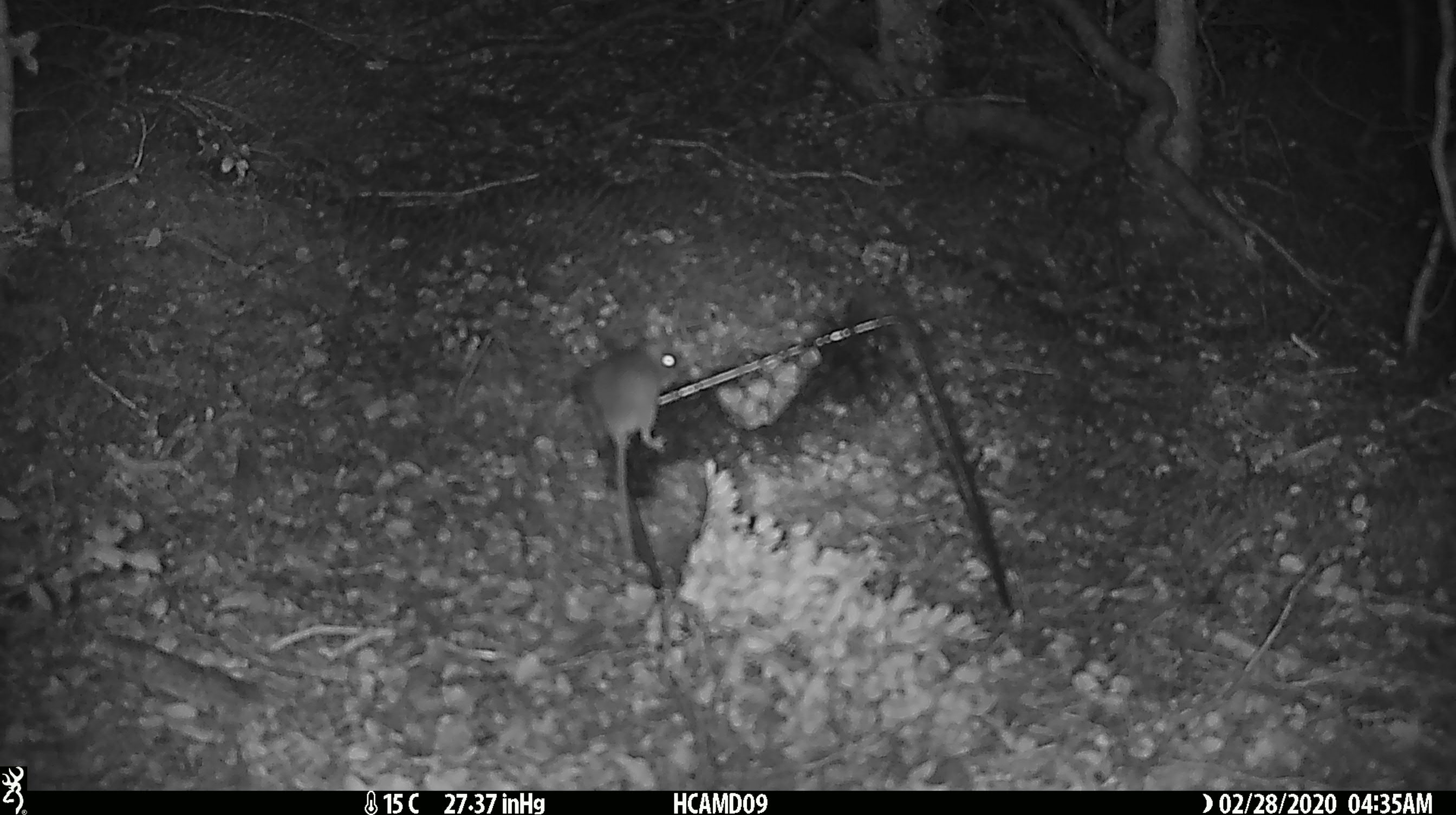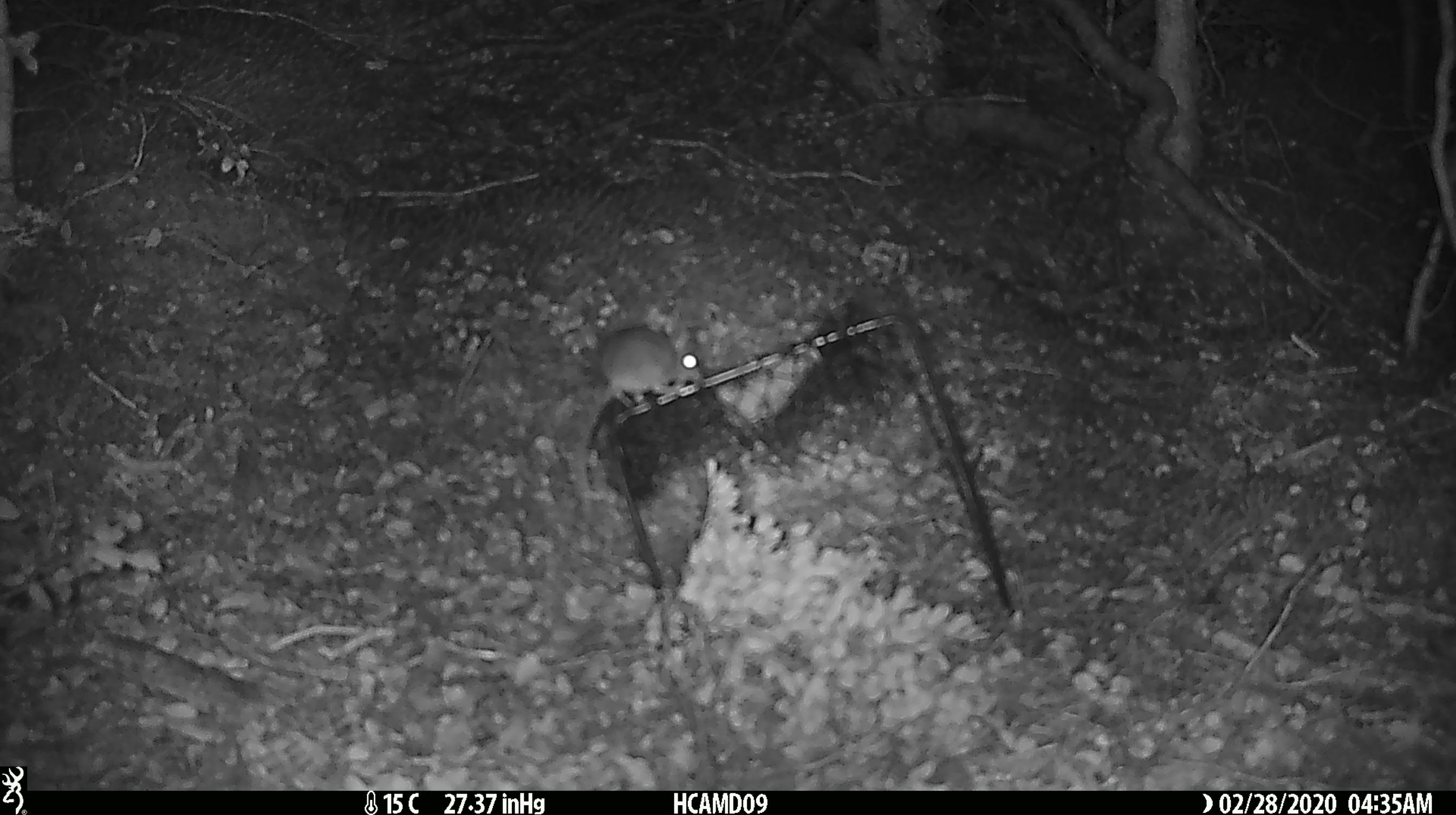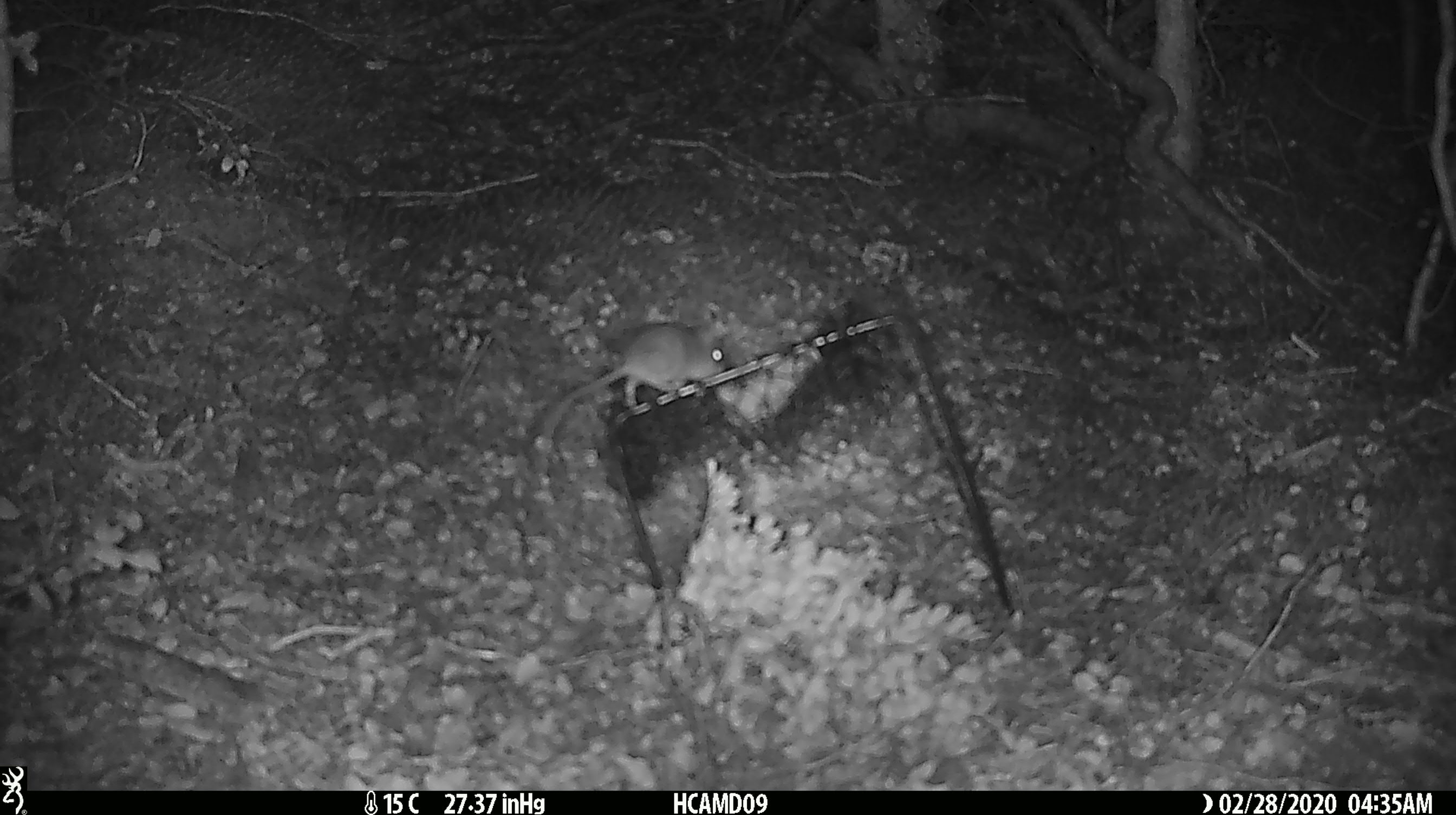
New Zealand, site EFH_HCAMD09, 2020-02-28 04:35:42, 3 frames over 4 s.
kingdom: Animalia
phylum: Chordata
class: Mammalia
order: Rodentia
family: Muridae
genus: Mus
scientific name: Mus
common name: mouse